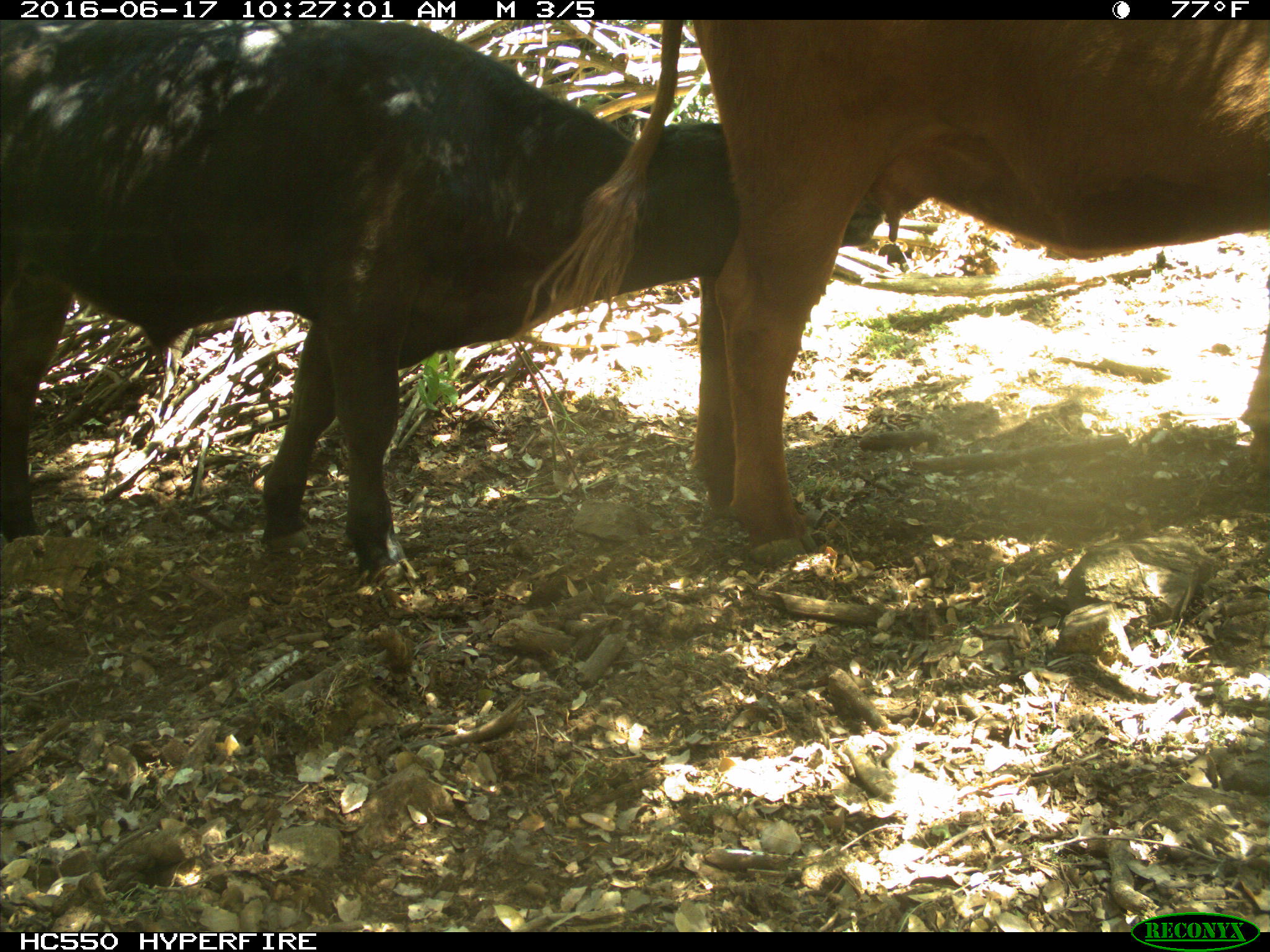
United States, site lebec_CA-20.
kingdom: Animalia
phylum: Chordata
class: Mammalia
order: Artiodactyla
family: Bovidae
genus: Bos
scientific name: Bos taurus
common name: domestic cow